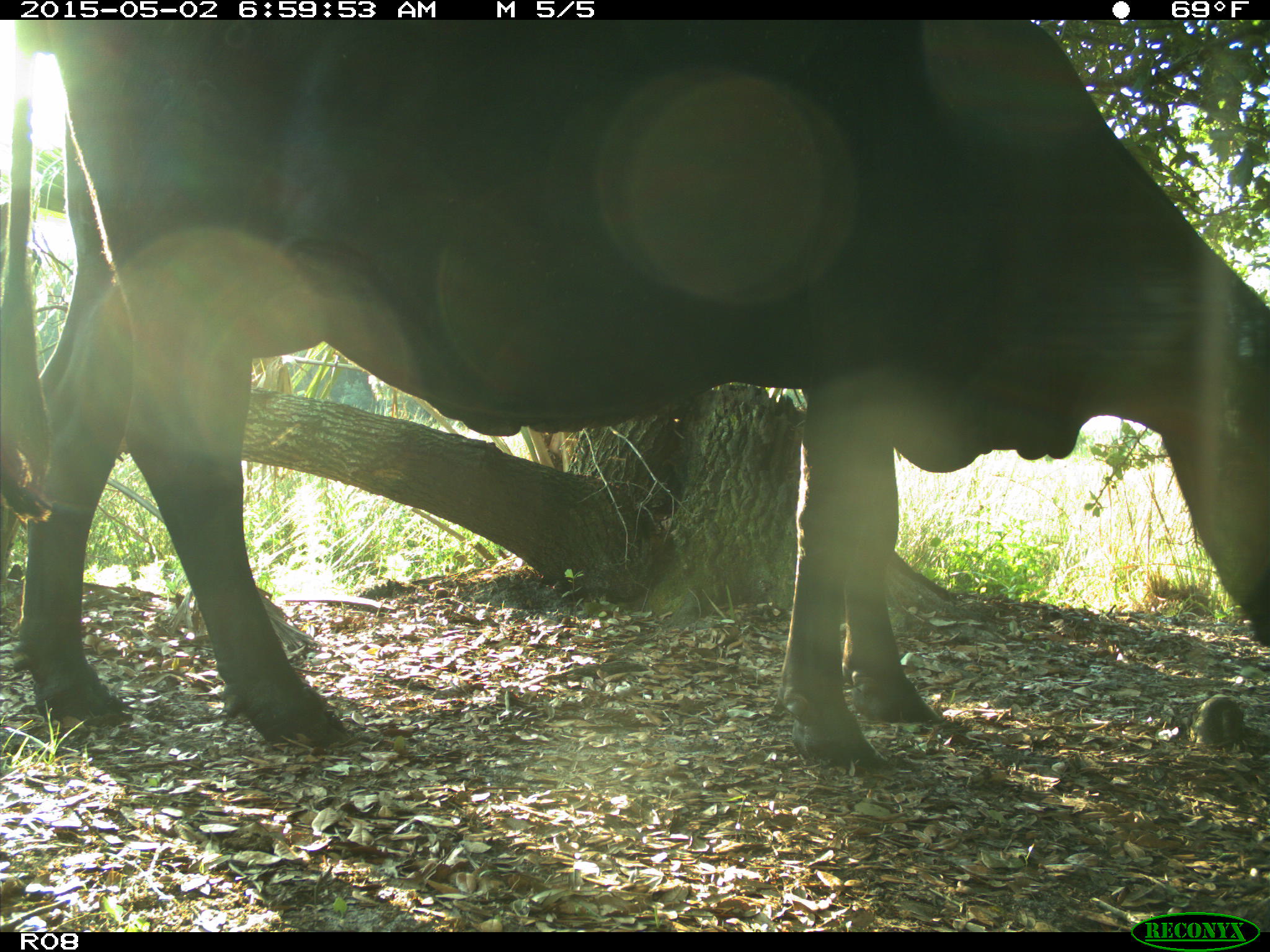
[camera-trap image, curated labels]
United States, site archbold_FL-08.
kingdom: Animalia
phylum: Chordata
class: Mammalia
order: Artiodactyla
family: Bovidae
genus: Bos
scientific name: Bos taurus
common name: domestic cow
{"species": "Bos taurus (domestic cow)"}